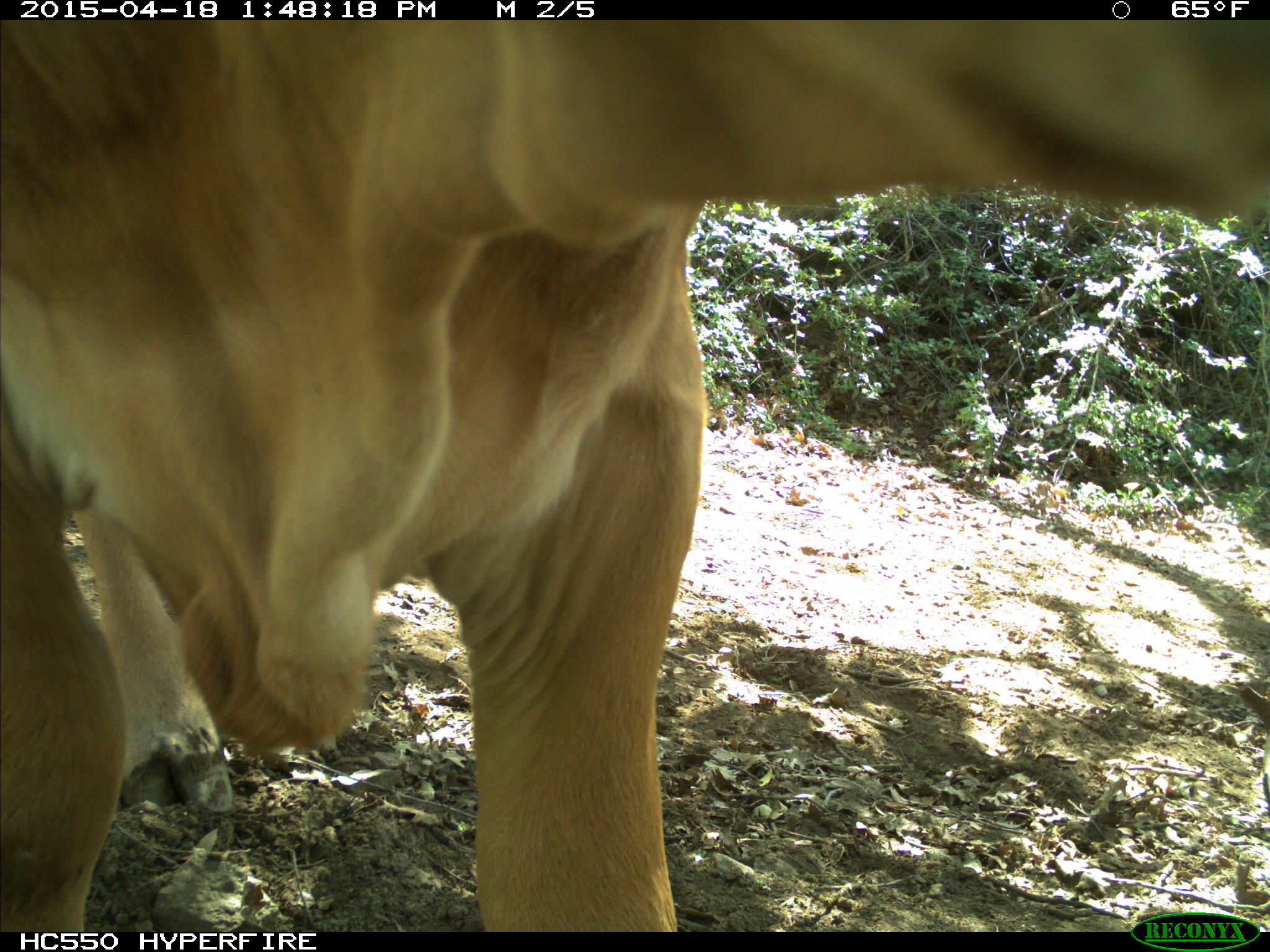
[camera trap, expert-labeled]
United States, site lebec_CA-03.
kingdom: Animalia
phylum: Chordata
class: Mammalia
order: Artiodactyla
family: Bovidae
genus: Bos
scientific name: Bos taurus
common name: domestic cow